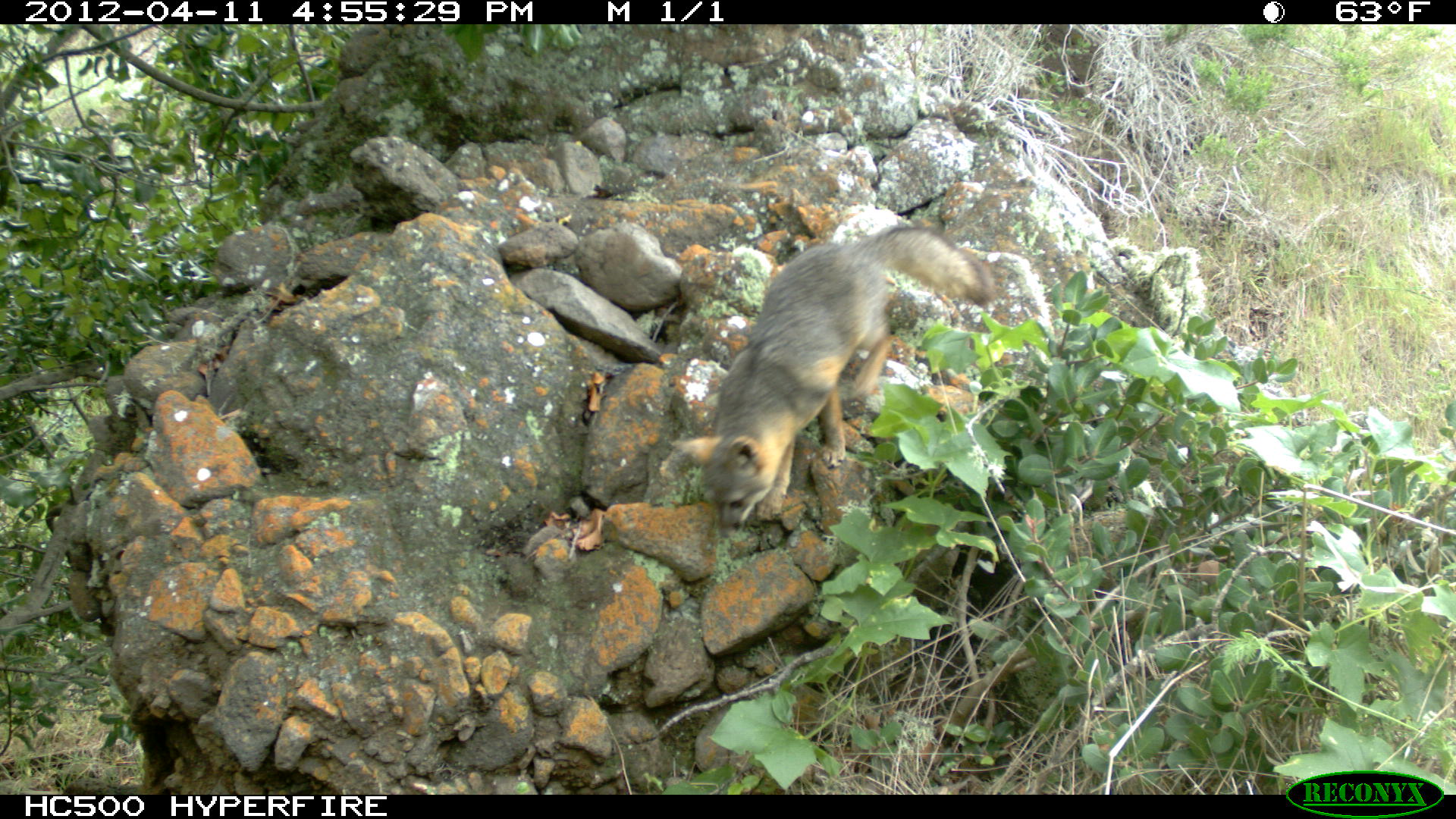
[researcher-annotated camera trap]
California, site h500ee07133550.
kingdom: Animalia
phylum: Chordata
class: Mammalia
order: Carnivora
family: Canidae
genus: Urocyon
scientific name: Urocyon littoralis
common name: island fox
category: fox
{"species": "fox (island fox) (Urocyon littoralis)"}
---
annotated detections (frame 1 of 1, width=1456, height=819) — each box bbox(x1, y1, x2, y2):
fox: bbox(668, 223, 995, 540)